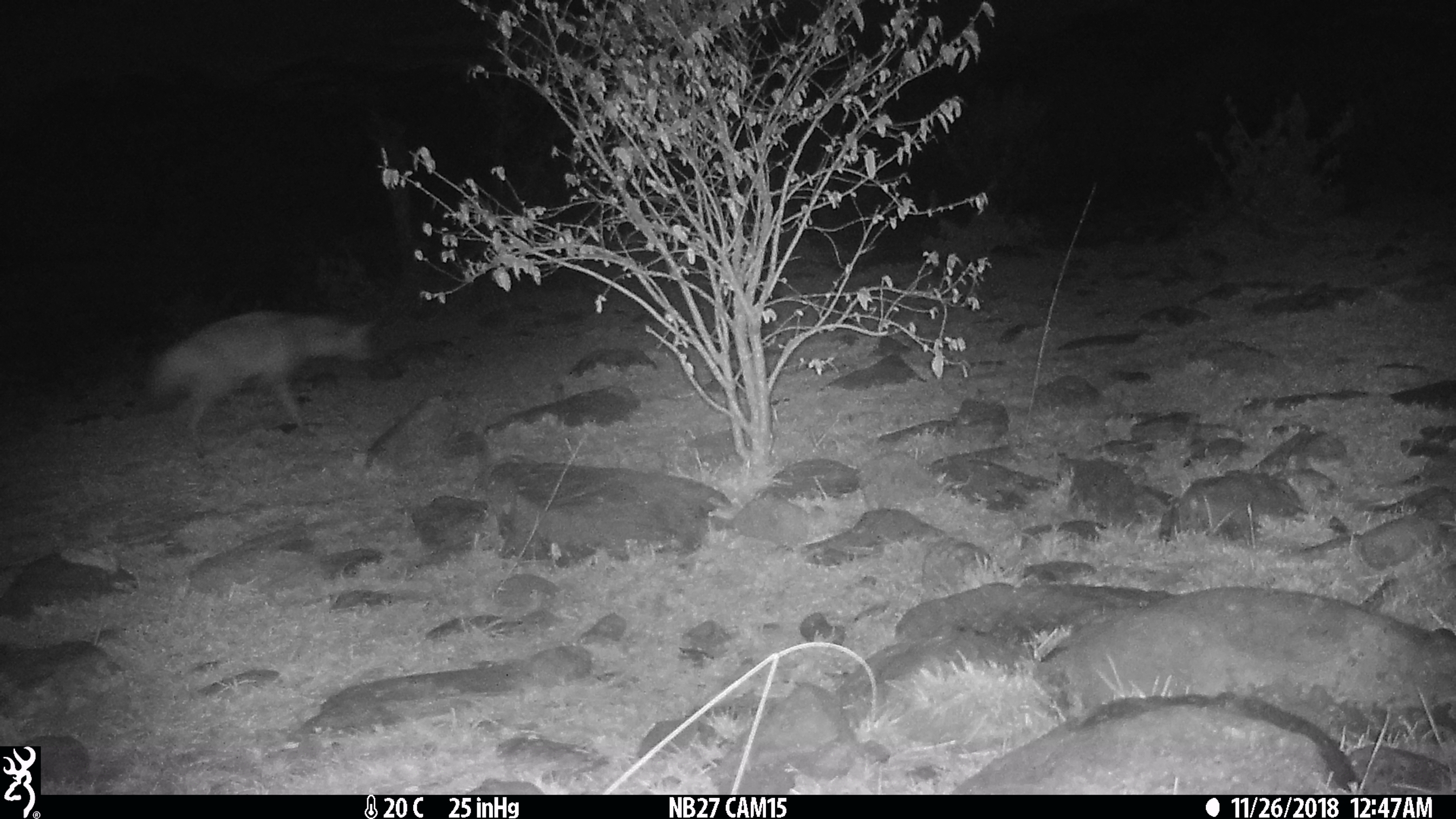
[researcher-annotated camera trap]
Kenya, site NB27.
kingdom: Animalia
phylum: Chordata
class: Mammalia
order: Carnivora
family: Hyaenidae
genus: Proteles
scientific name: Proteles cristatus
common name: aardwolf